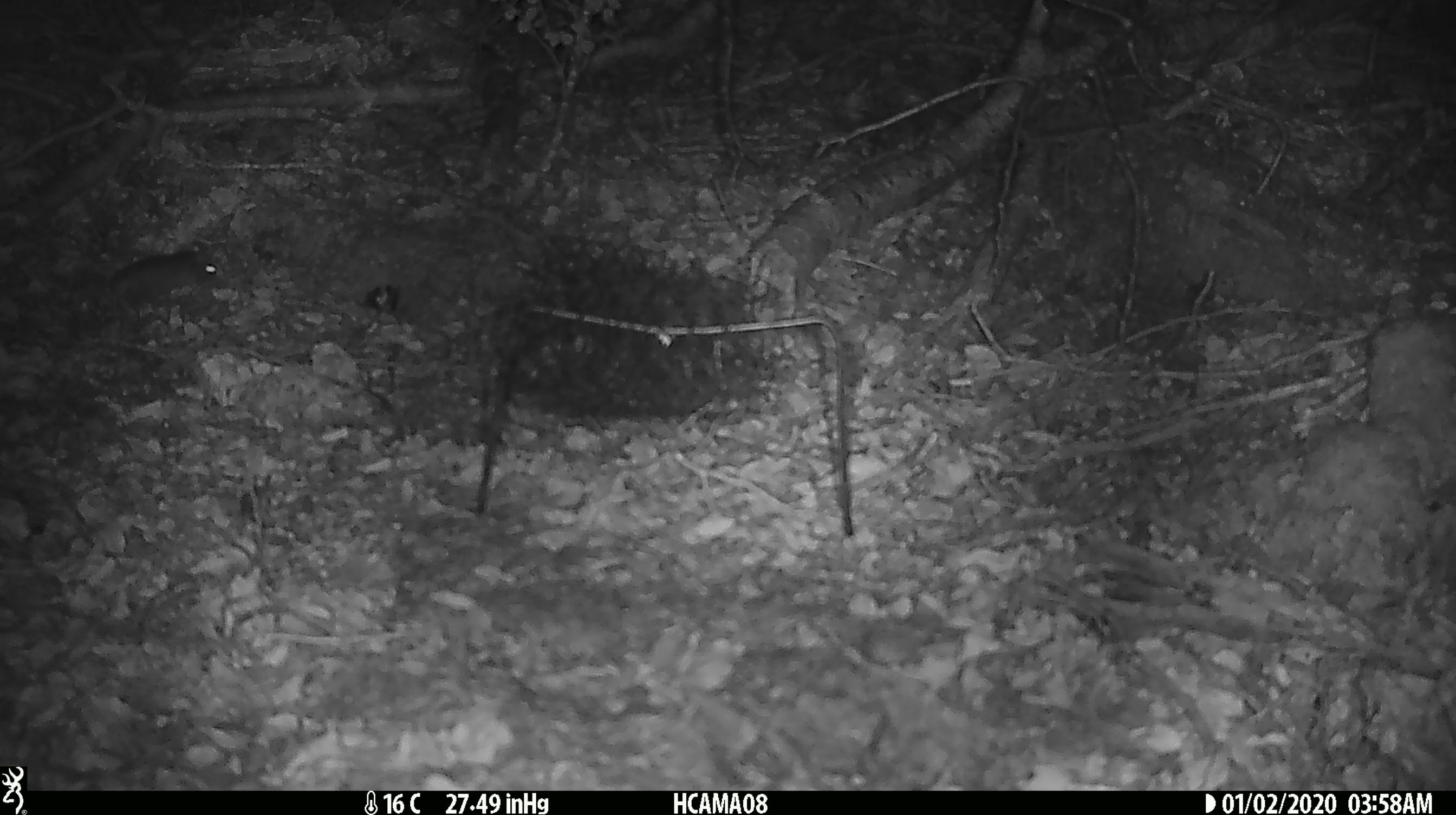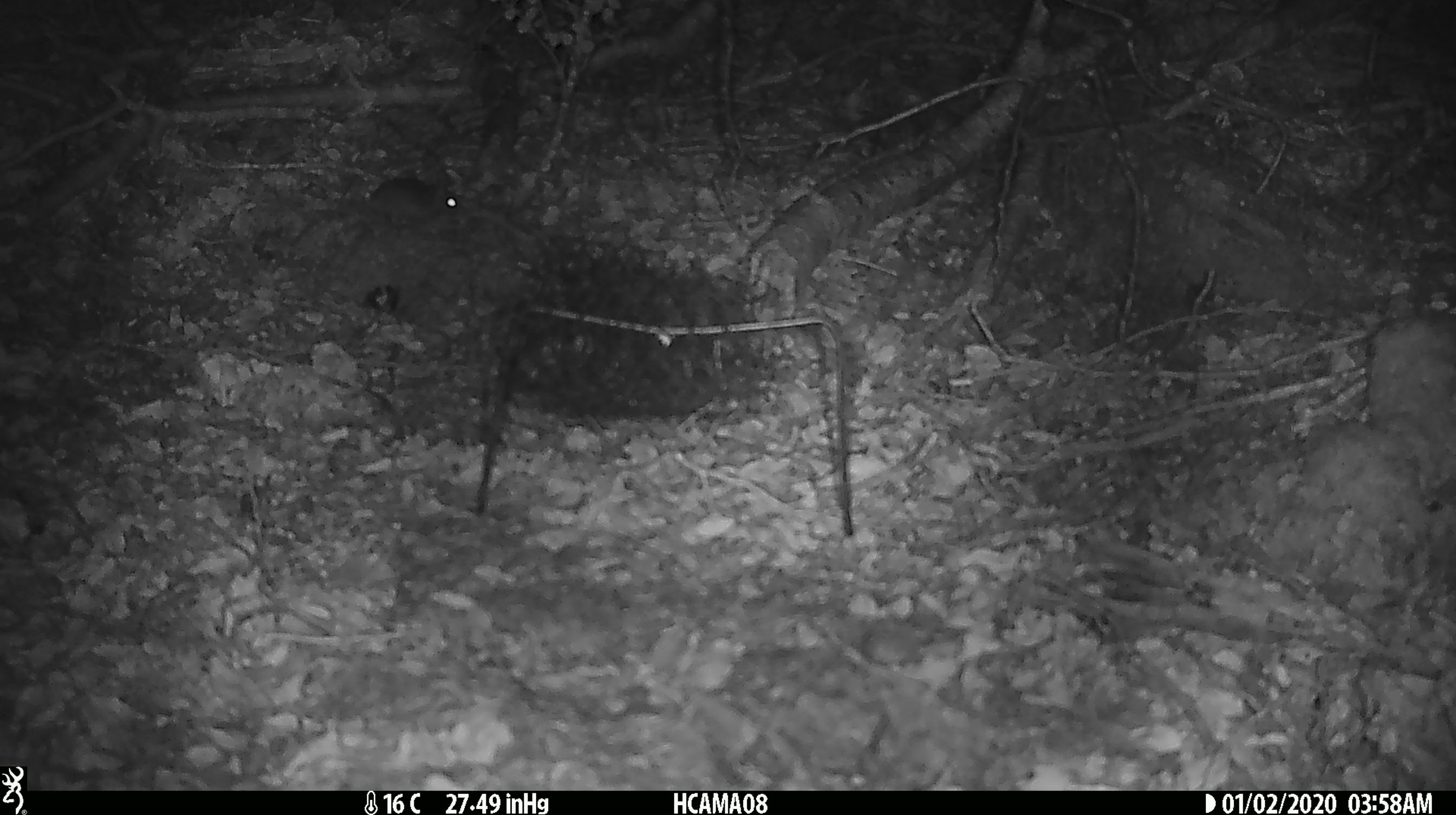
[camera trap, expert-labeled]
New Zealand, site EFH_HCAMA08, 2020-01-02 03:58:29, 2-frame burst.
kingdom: Animalia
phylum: Chordata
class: Mammalia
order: Rodentia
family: Muridae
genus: Mus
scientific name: Mus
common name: mouse